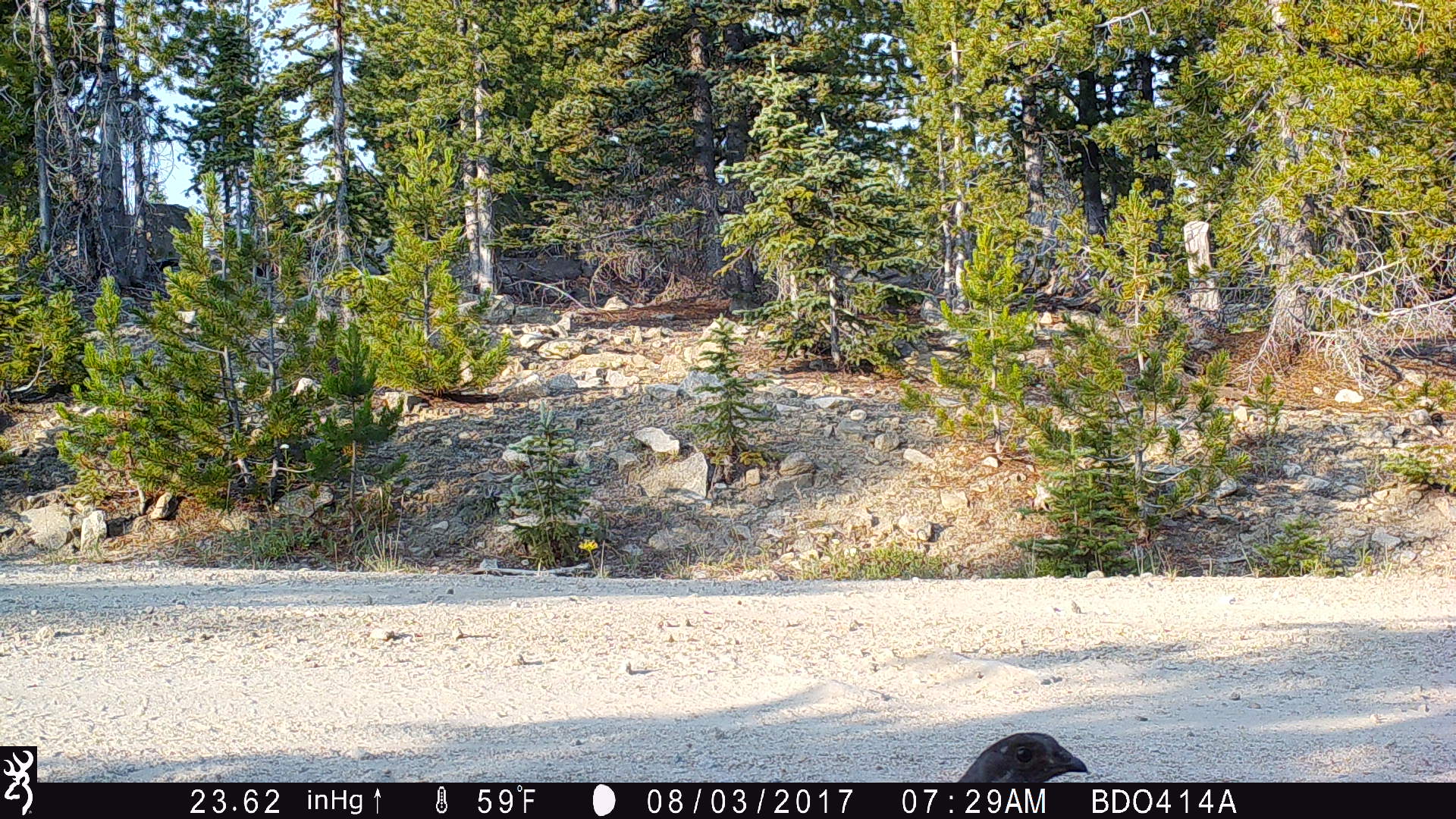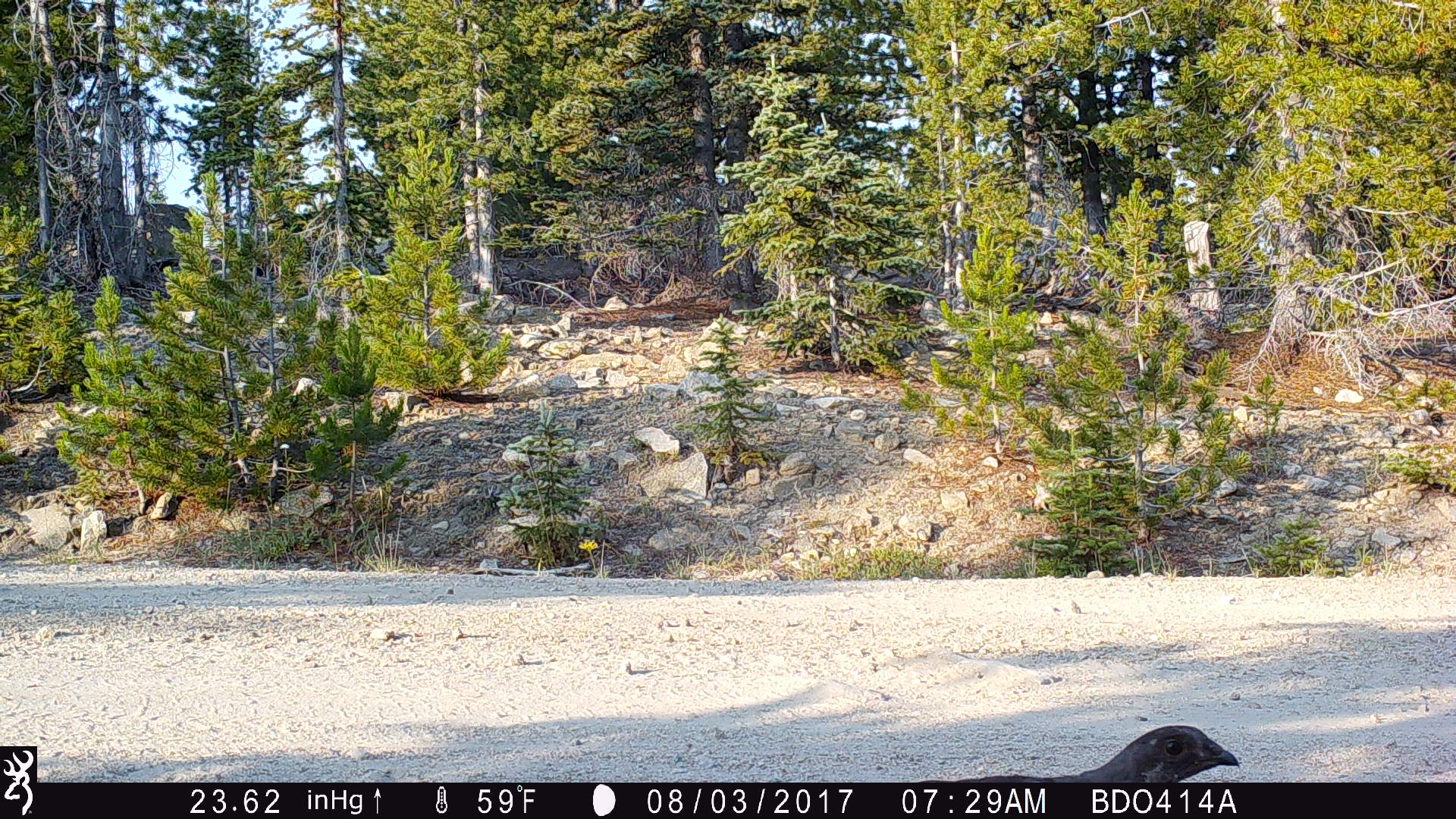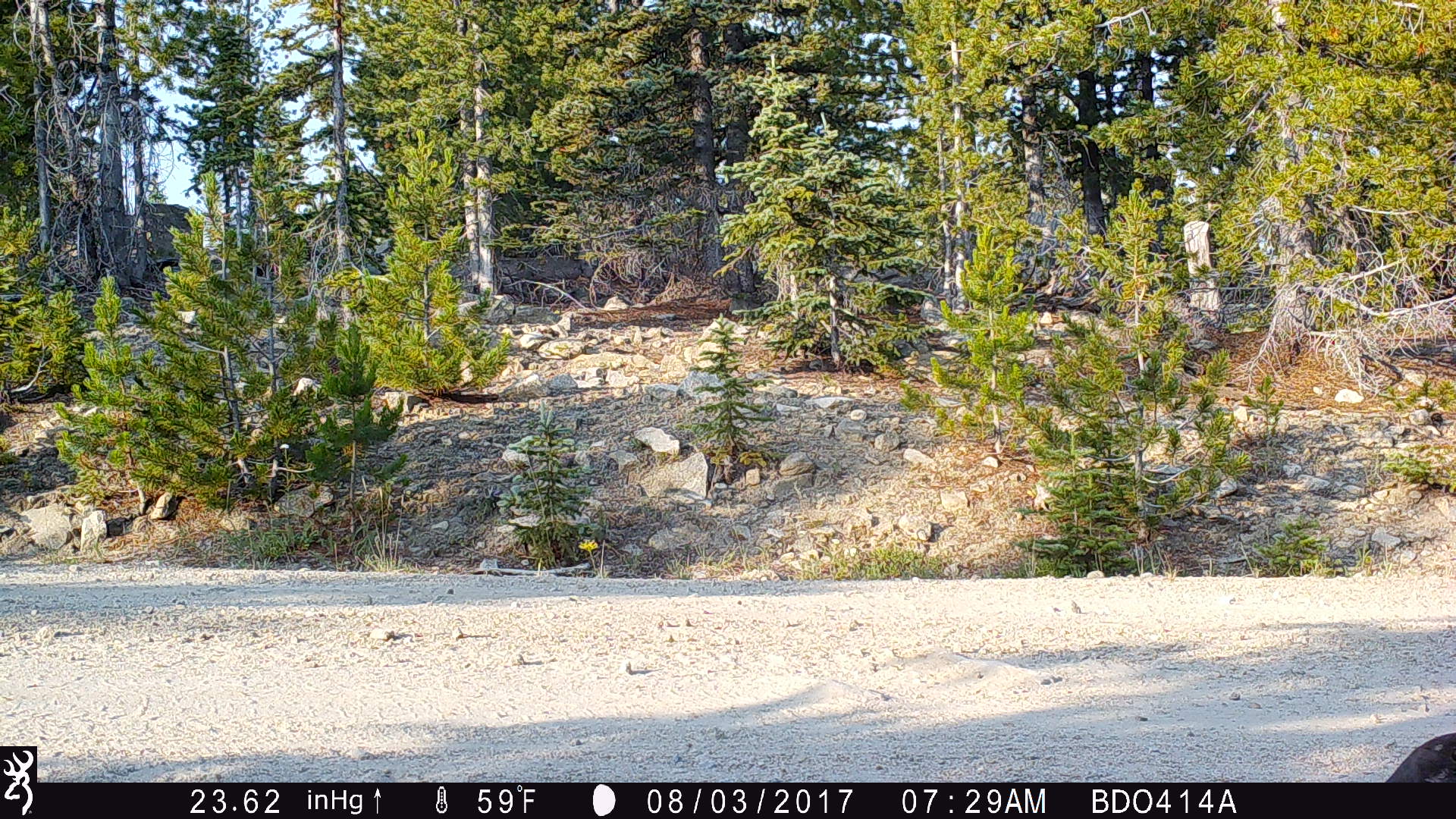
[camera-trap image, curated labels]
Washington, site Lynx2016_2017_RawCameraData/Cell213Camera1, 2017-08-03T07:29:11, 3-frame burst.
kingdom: Animalia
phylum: Chordata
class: Aves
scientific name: Aves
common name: birds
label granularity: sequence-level